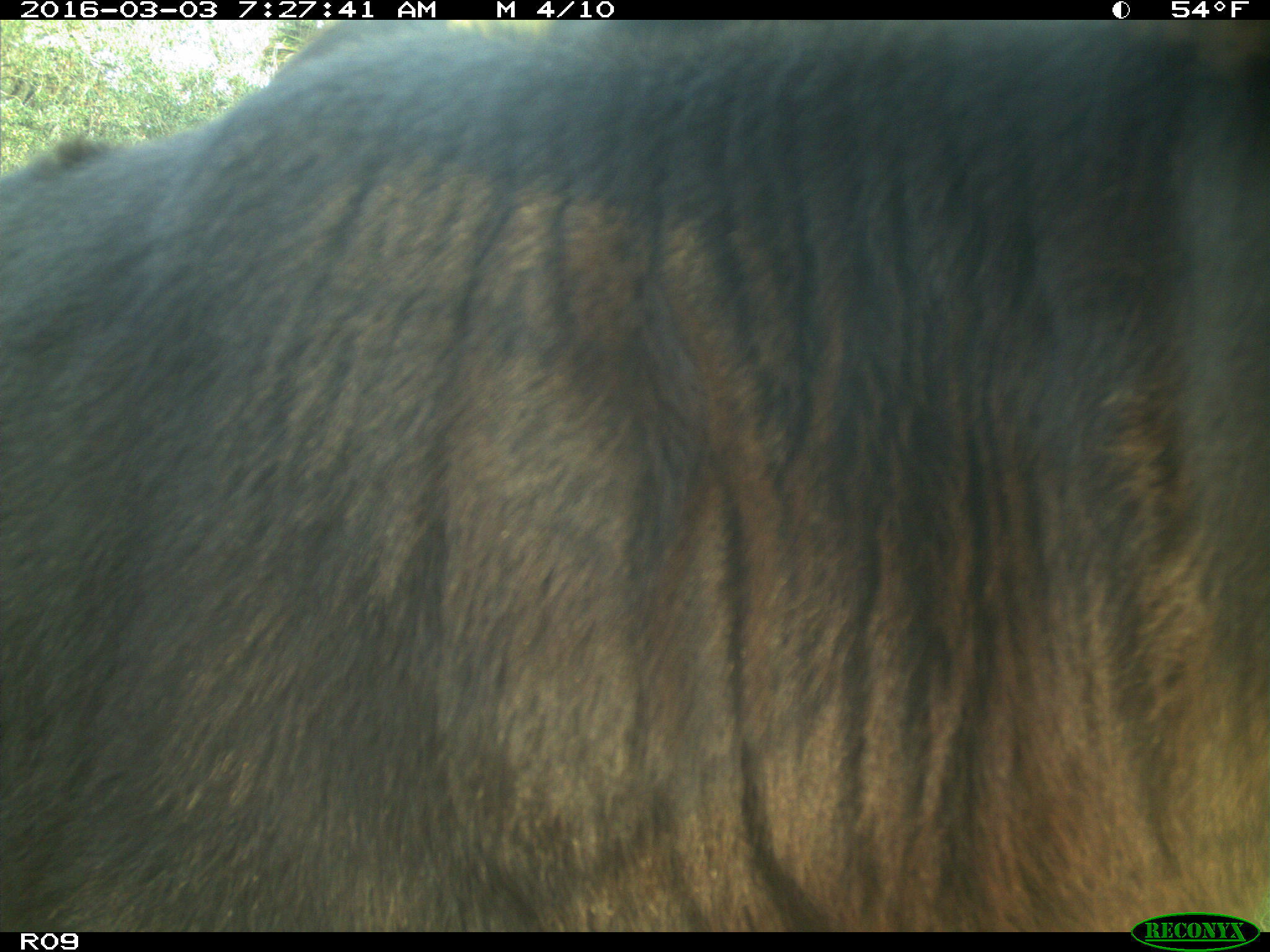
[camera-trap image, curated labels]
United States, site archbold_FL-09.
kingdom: Animalia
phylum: Chordata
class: Mammalia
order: Artiodactyla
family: Bovidae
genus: Bos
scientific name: Bos taurus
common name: domestic cow